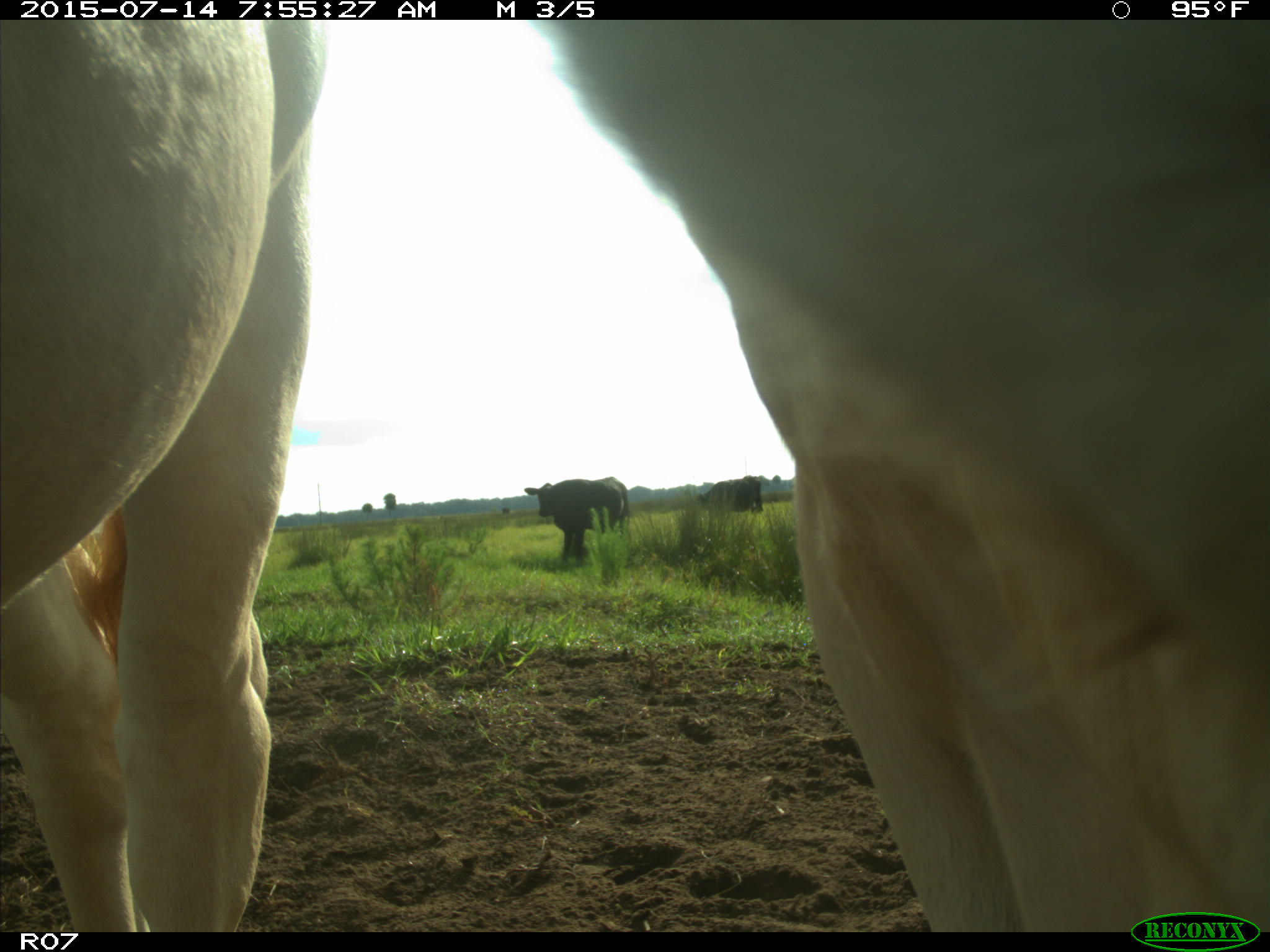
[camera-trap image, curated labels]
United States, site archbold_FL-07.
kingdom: Animalia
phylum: Chordata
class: Mammalia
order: Artiodactyla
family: Bovidae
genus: Bos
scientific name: Bos taurus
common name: domestic cow